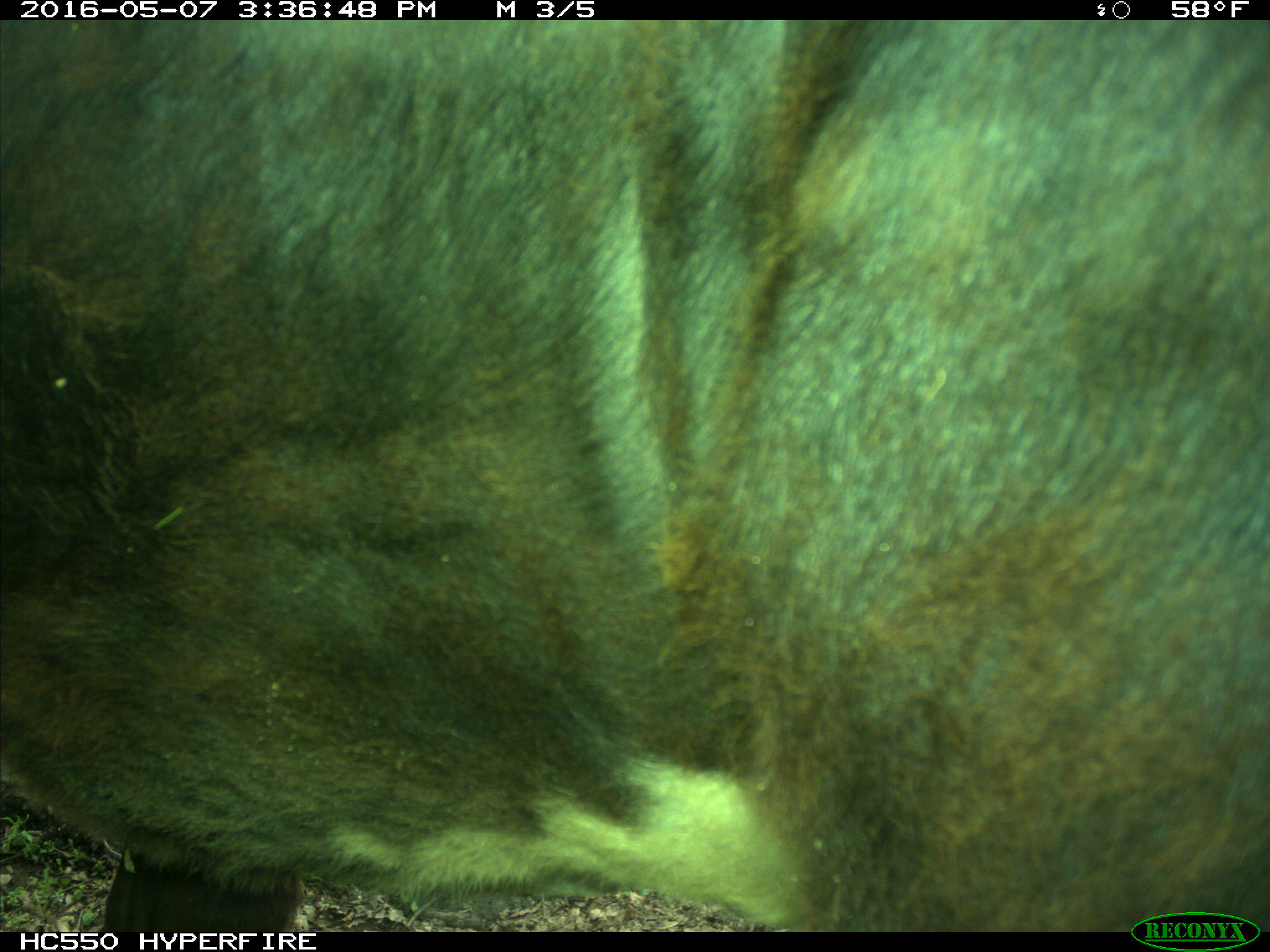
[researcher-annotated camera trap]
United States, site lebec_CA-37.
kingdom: Animalia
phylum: Chordata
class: Mammalia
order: Artiodactyla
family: Bovidae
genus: Bos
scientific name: Bos taurus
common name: domestic cow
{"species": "Bos taurus (domestic cow)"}